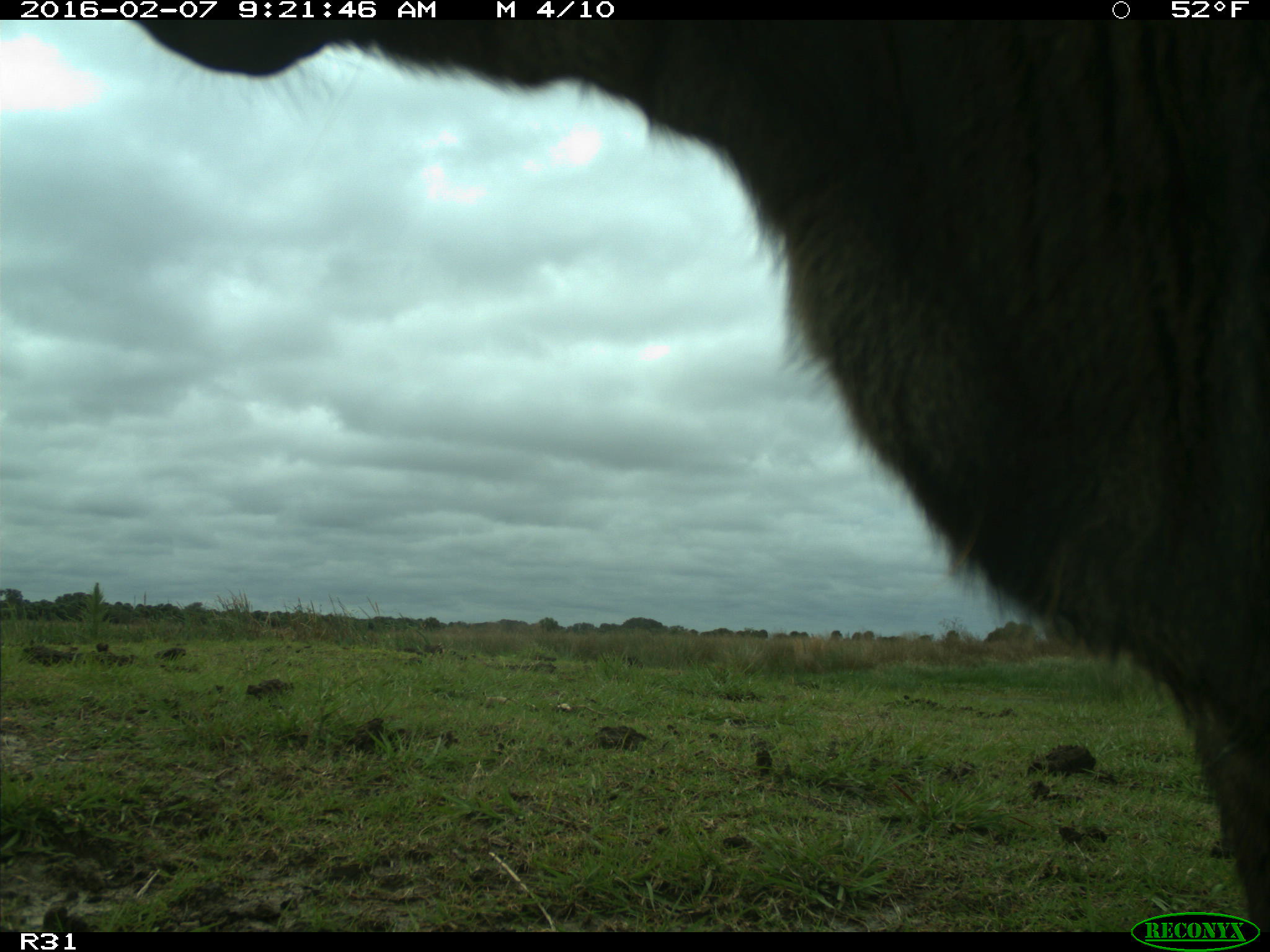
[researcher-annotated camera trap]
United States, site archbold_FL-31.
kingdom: Animalia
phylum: Chordata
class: Mammalia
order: Artiodactyla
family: Bovidae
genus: Bos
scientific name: Bos taurus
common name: domestic cow